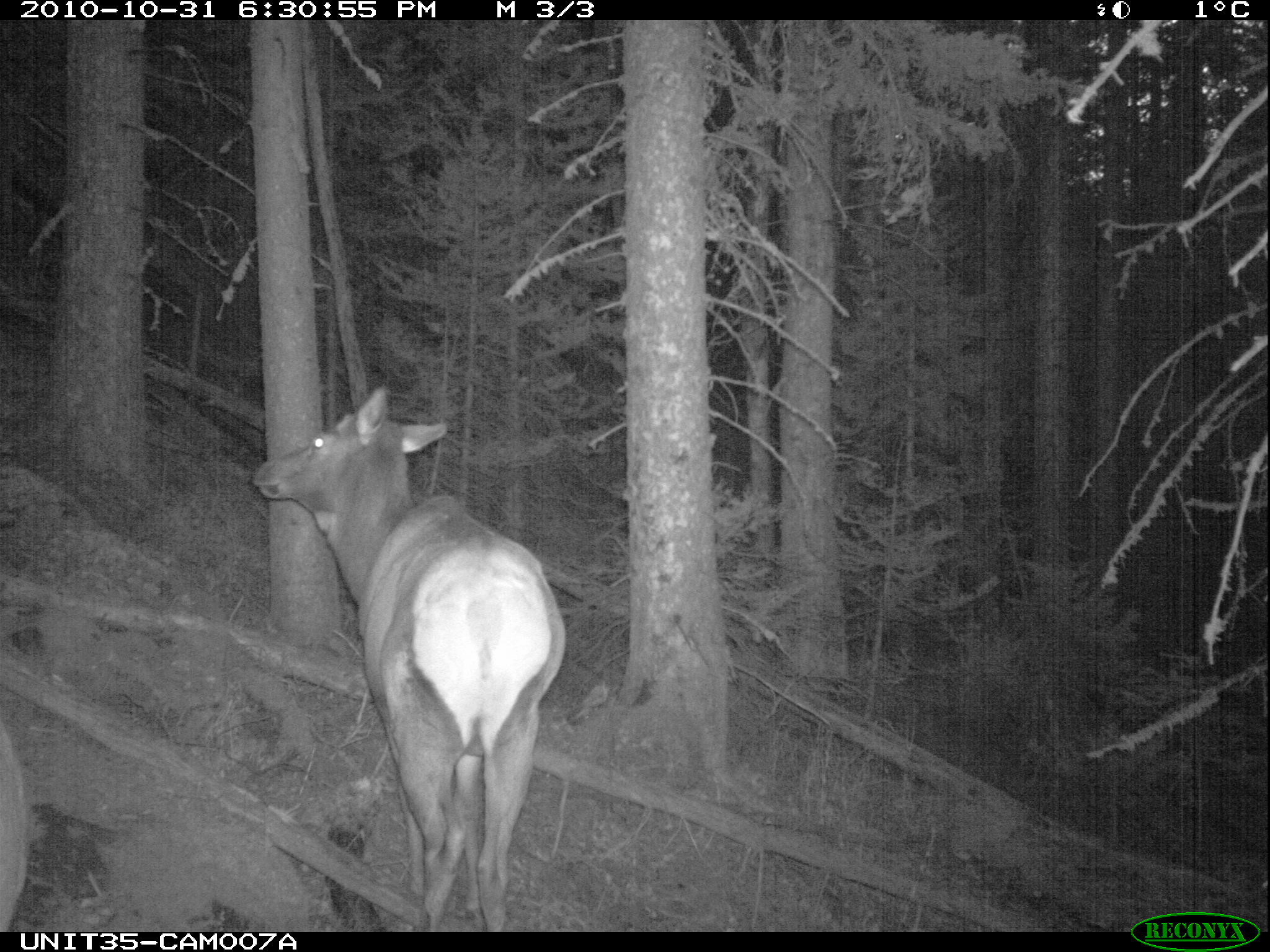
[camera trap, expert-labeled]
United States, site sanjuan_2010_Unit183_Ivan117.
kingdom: Animalia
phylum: Chordata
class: Mammalia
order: Artiodactyla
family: Cervidae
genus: Cervus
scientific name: Cervus elaphus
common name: red deer